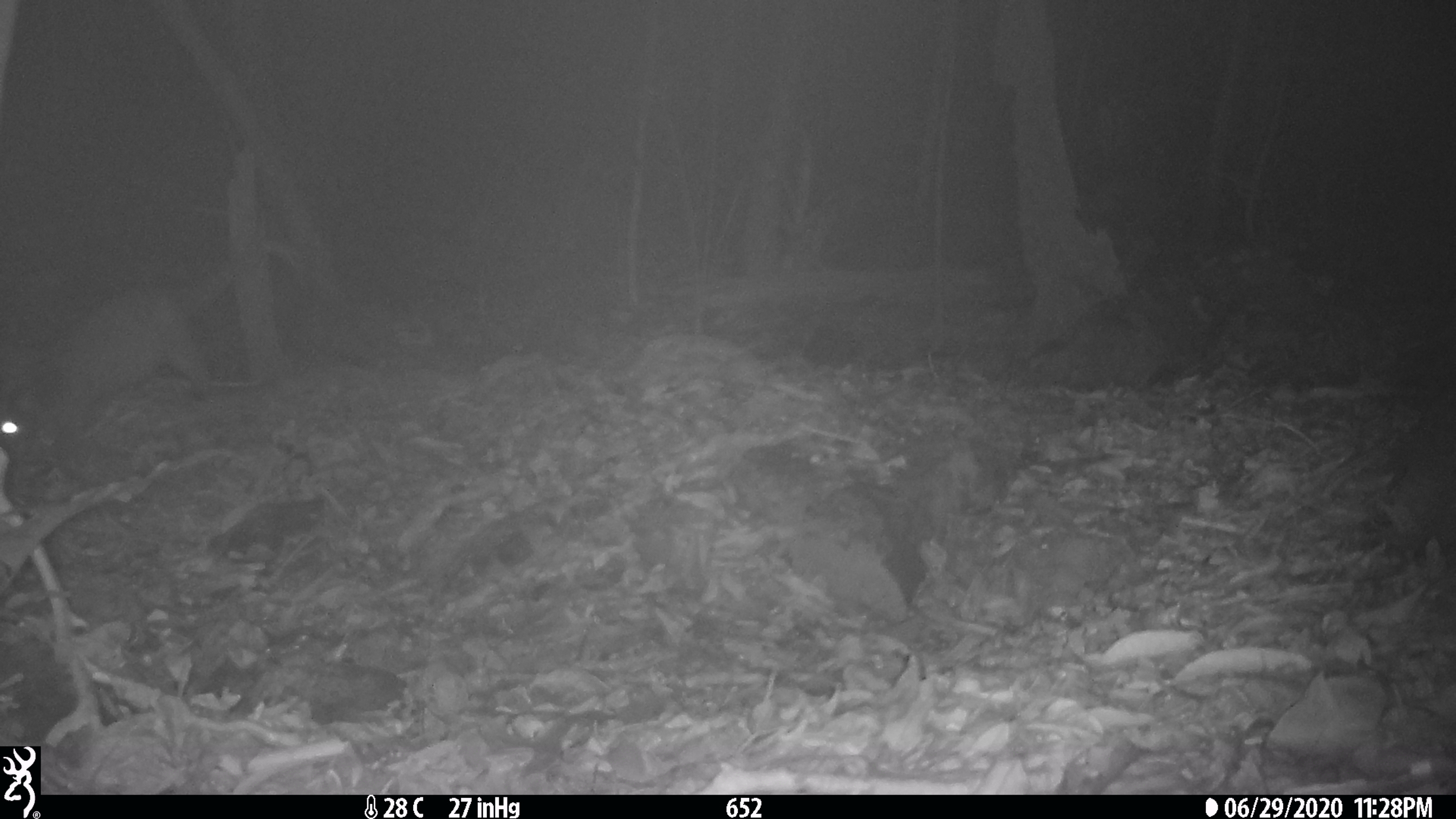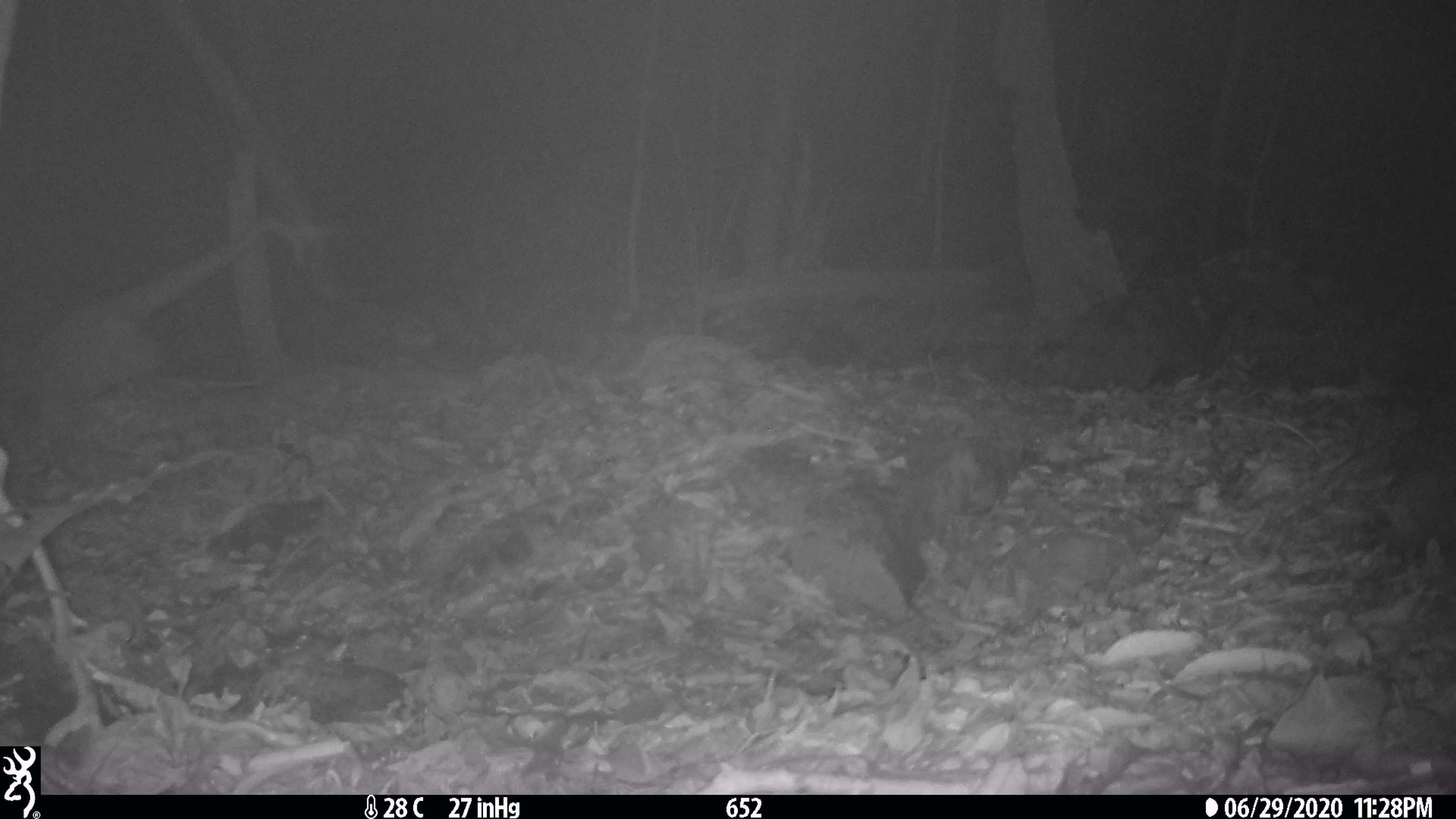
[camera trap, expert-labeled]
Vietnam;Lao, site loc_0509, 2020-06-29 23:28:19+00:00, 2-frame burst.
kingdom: Animalia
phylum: Chordata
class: Mammalia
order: Carnivora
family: Viverridae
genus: Paguma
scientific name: Paguma larvata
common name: masked palm civet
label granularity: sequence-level